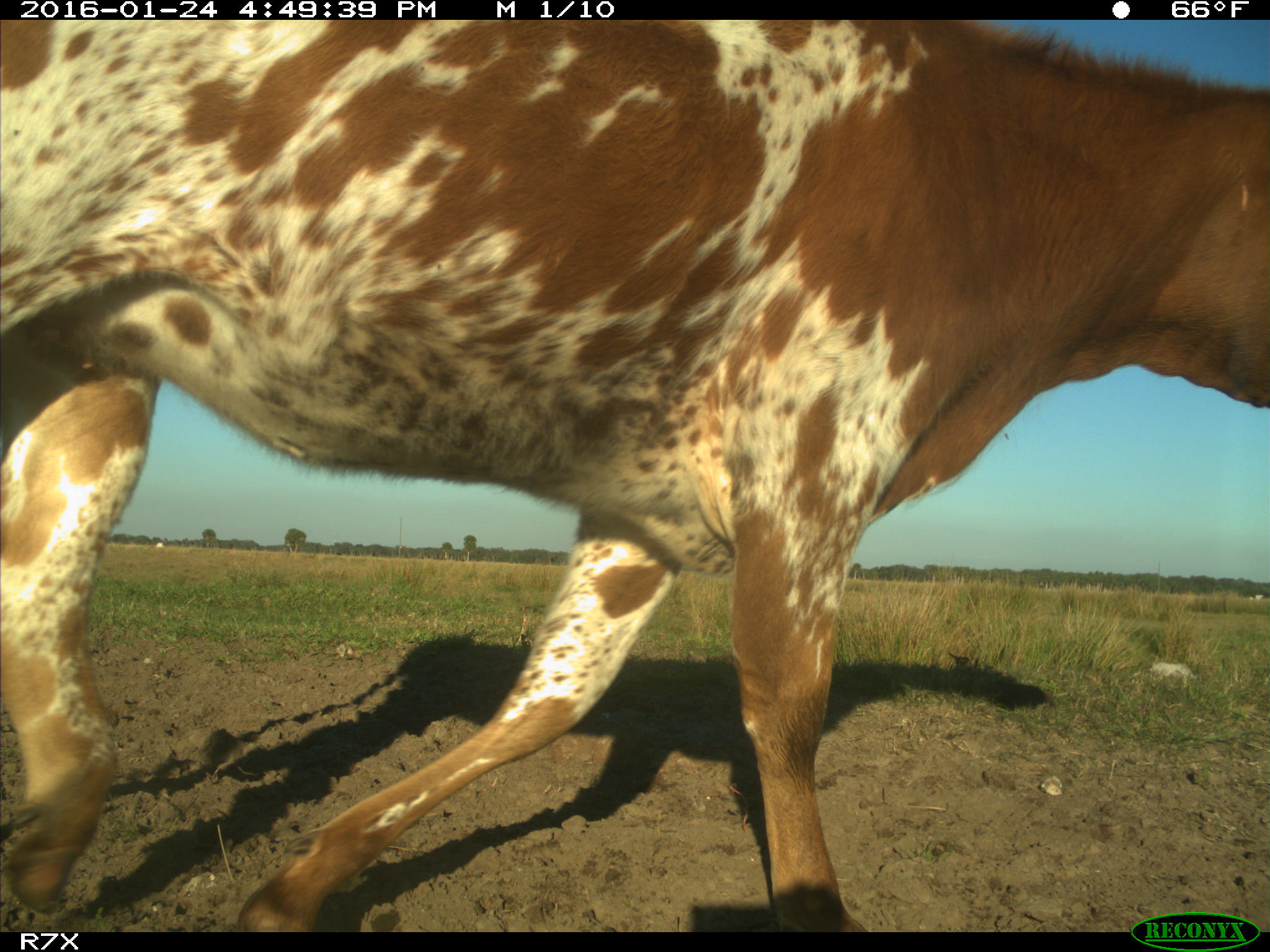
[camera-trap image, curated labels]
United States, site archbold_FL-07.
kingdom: Animalia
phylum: Chordata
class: Mammalia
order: Artiodactyla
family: Bovidae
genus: Bos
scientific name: Bos taurus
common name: domestic cow